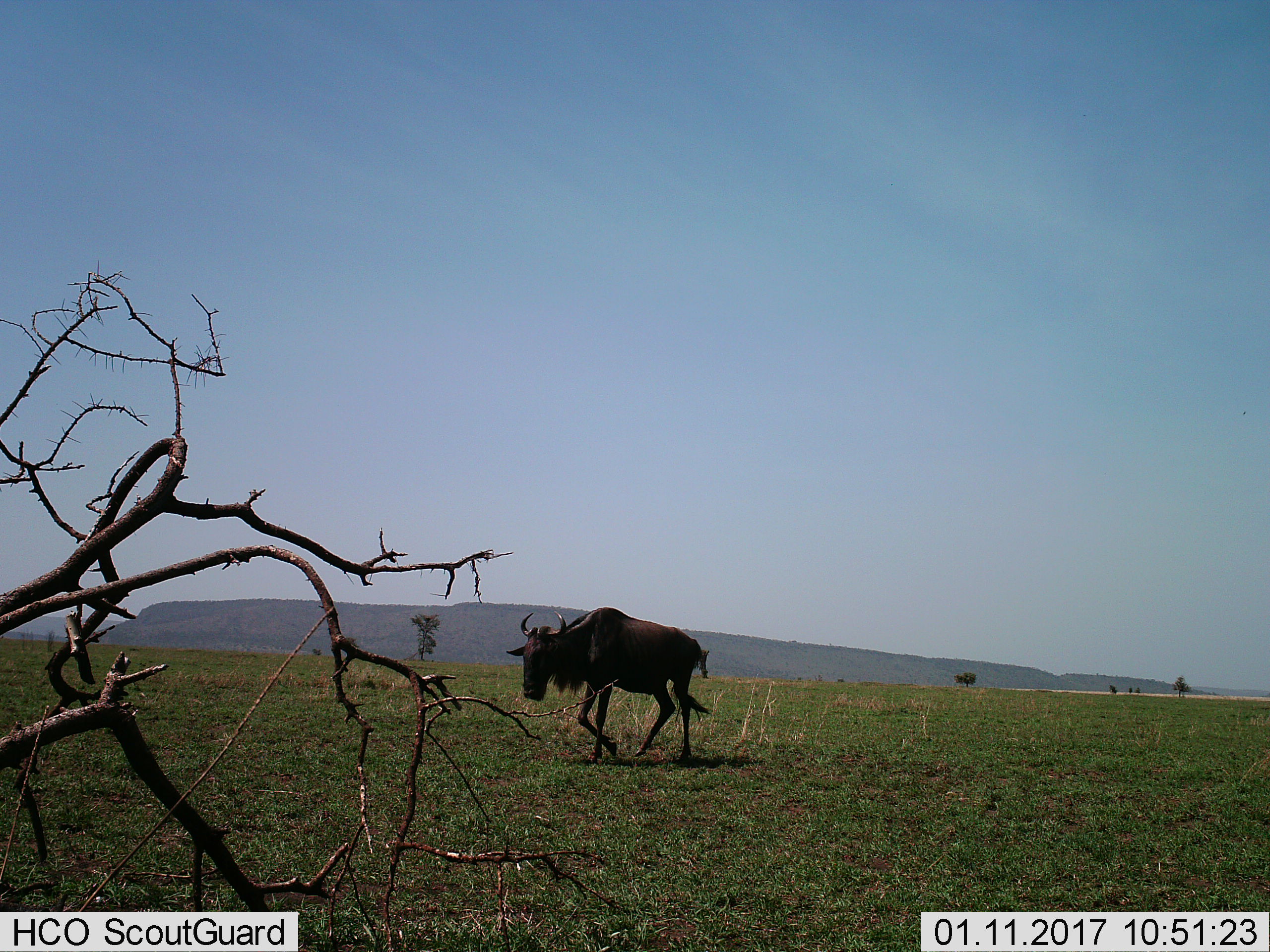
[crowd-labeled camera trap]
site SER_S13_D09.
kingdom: Animalia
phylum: Chordata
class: Mammalia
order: Artiodactyla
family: Bovidae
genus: Connochaetes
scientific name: Connochaetes taurinus taurinus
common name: blue wildebeest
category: wildebeestblue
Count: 1.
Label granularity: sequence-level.